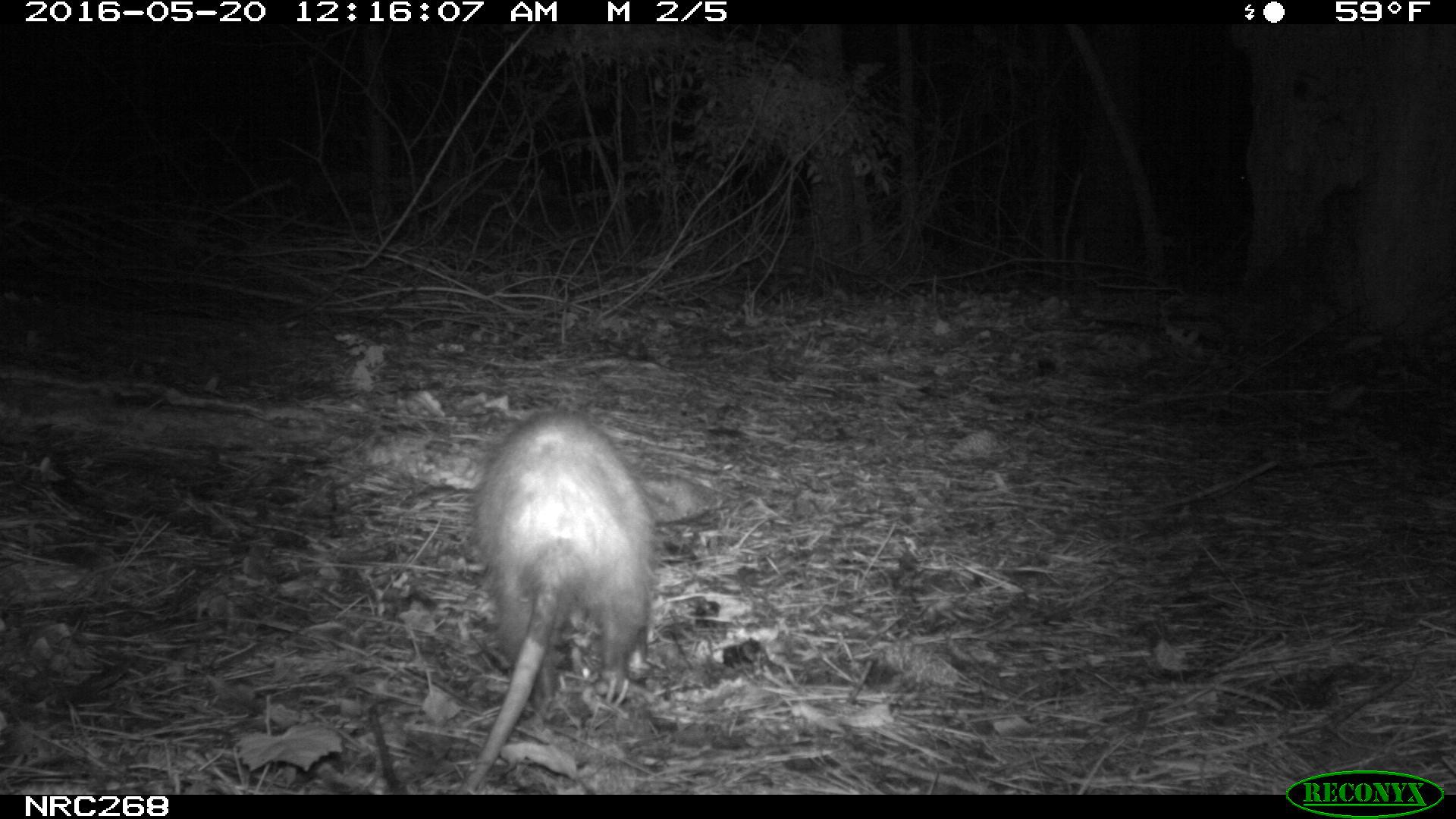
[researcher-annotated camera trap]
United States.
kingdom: Animalia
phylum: Chordata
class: Mammalia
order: Didelphimorphia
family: Didelphidae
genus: Didelphis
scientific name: Didelphis virginiana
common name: virginia opossum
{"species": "Virginia Opossum (Didelphis virginiana)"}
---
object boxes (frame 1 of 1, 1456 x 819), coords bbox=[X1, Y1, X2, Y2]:
Virginia Opossum: bbox=[440, 401, 669, 800]